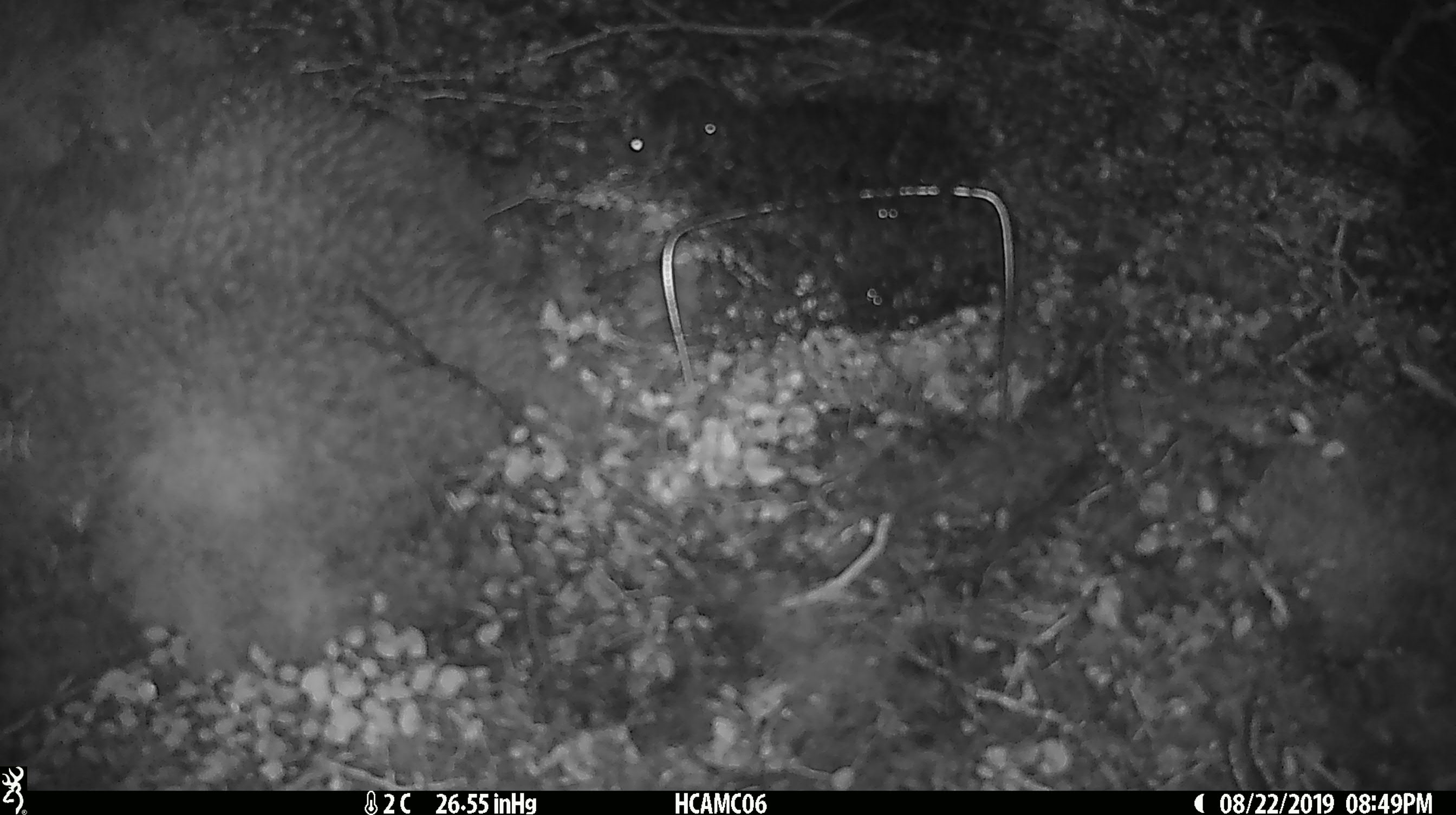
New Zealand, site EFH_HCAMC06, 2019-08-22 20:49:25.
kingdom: Animalia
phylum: Chordata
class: Mammalia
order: Rodentia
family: Muridae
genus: Mus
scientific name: Mus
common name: mouse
Mouse (Mus).